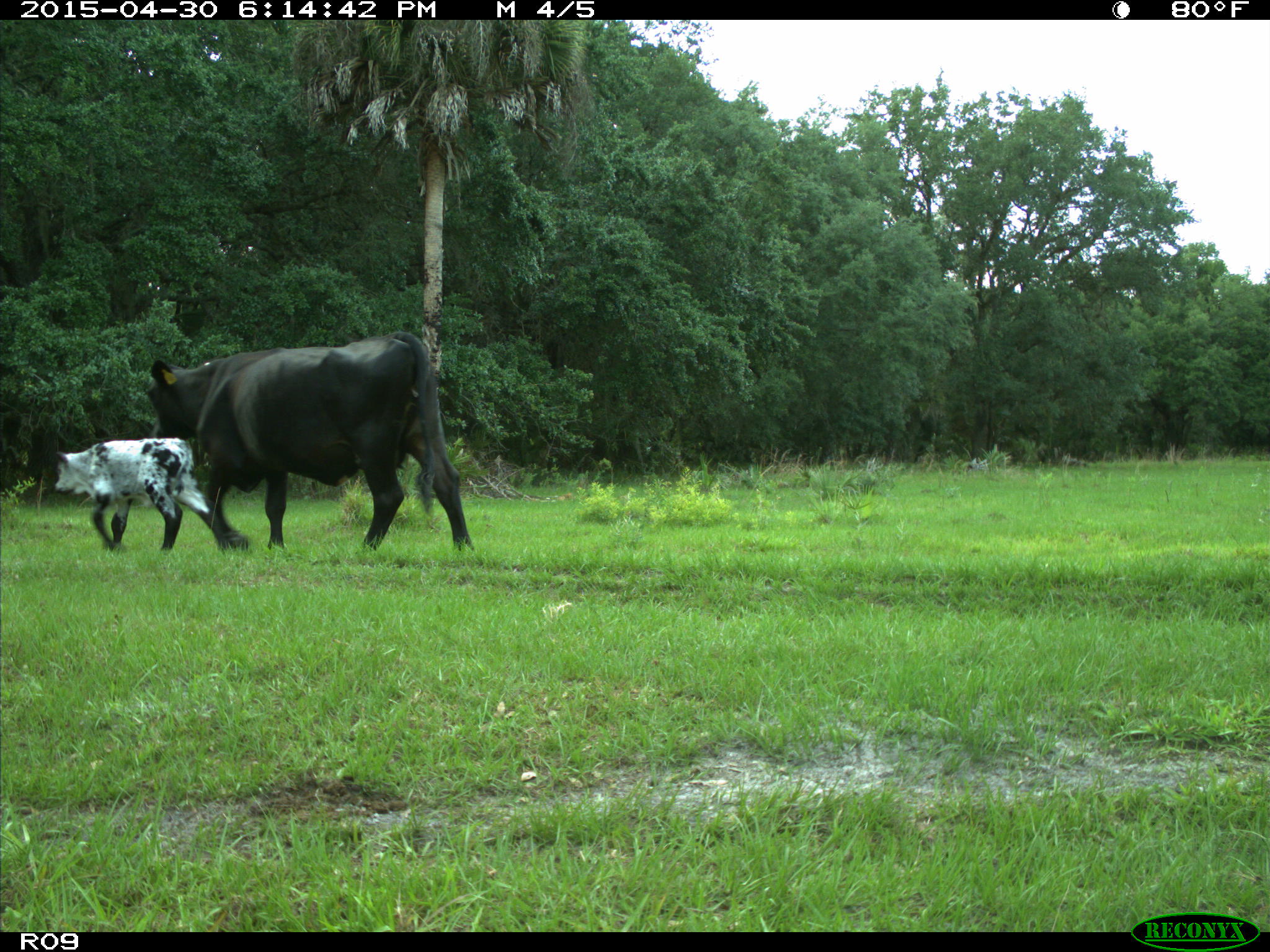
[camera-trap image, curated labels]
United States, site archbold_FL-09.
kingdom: Animalia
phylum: Chordata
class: Mammalia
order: Artiodactyla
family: Bovidae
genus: Bos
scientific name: Bos taurus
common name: domestic cow